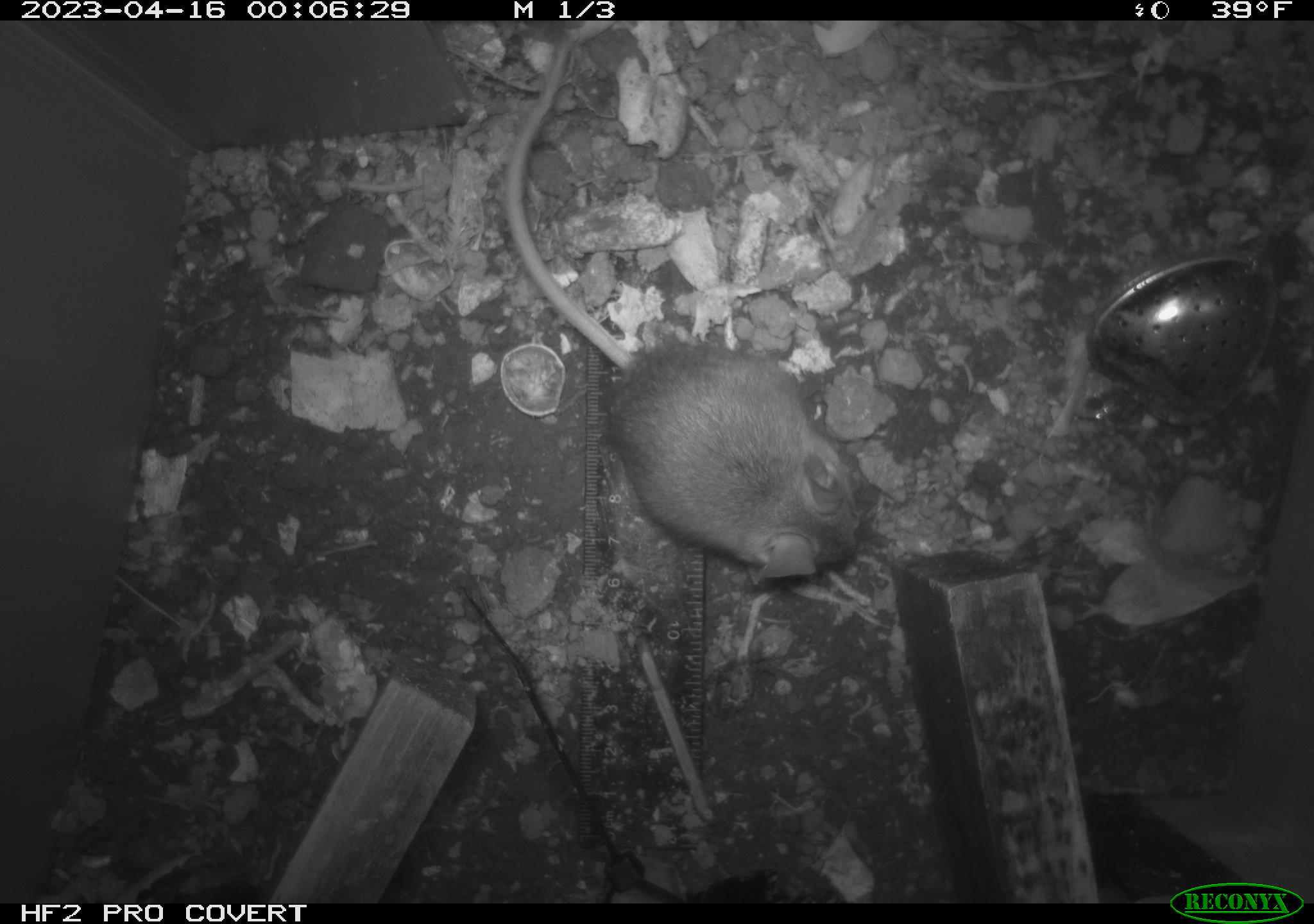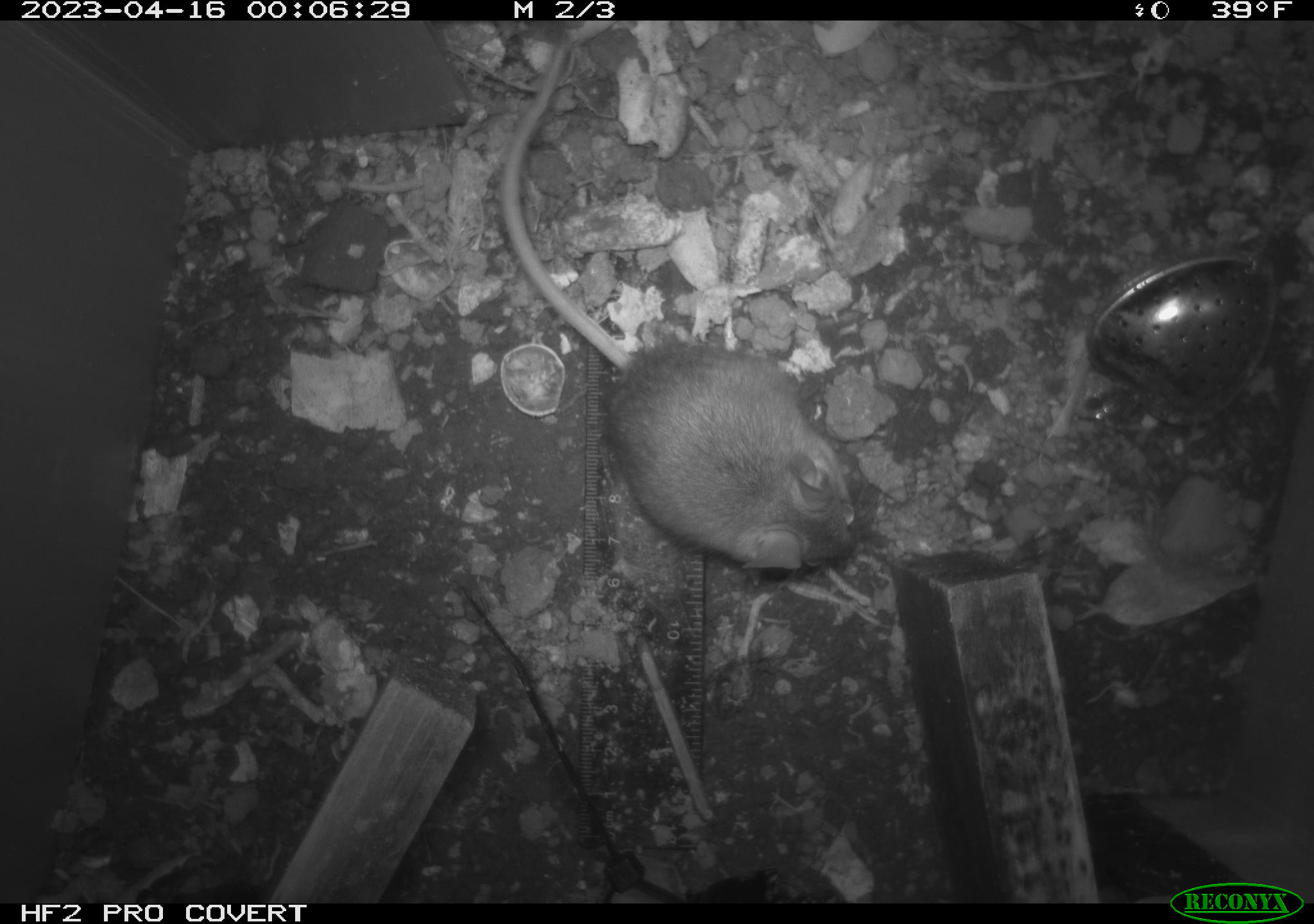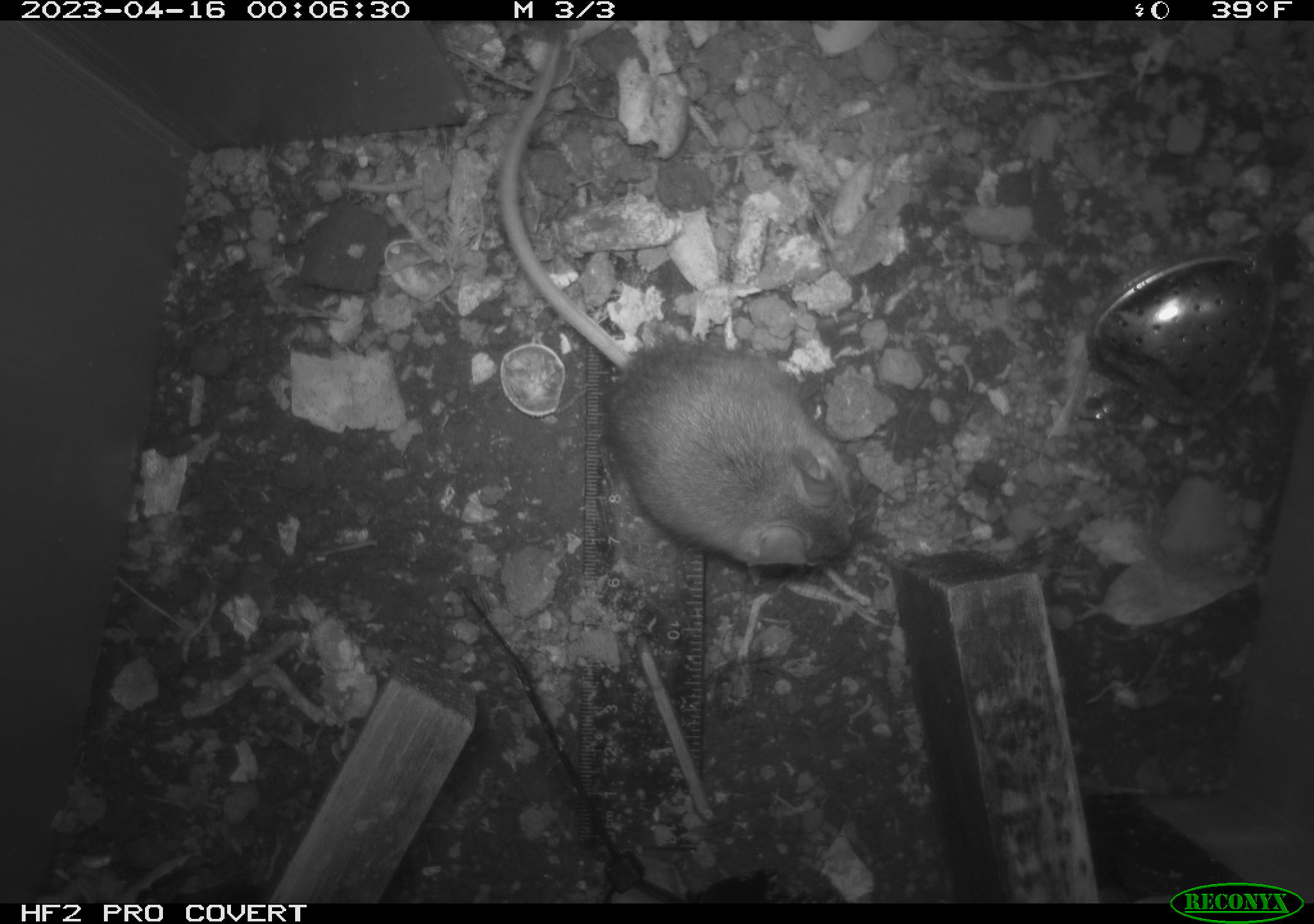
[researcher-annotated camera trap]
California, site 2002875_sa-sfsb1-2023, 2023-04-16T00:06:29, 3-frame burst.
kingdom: Animalia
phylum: Chordata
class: Mammalia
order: Rodentia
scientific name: Rodentia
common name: mouse species